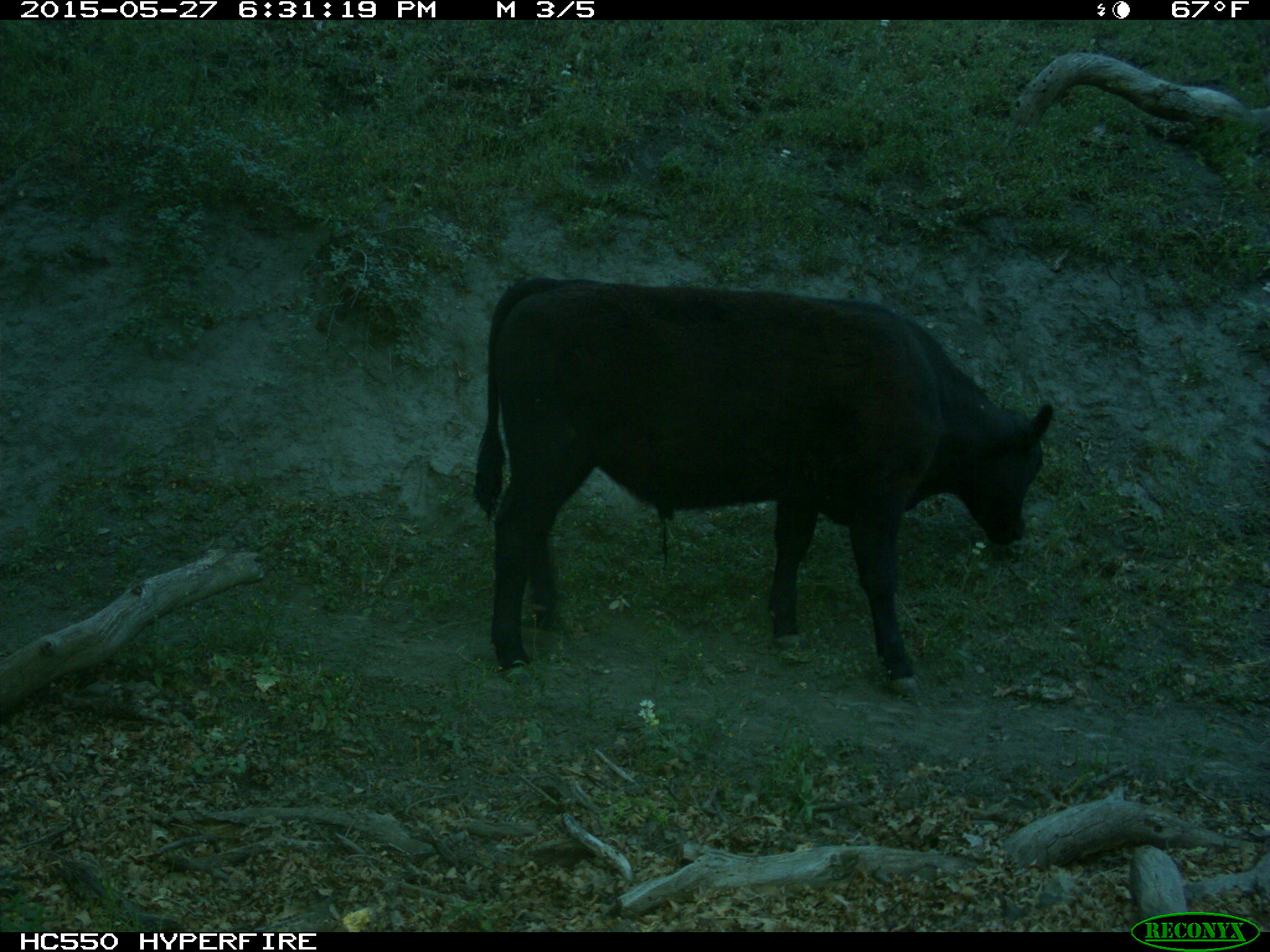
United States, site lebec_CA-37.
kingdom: Animalia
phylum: Chordata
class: Mammalia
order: Artiodactyla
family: Bovidae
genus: Bos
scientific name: Bos taurus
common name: domestic cow